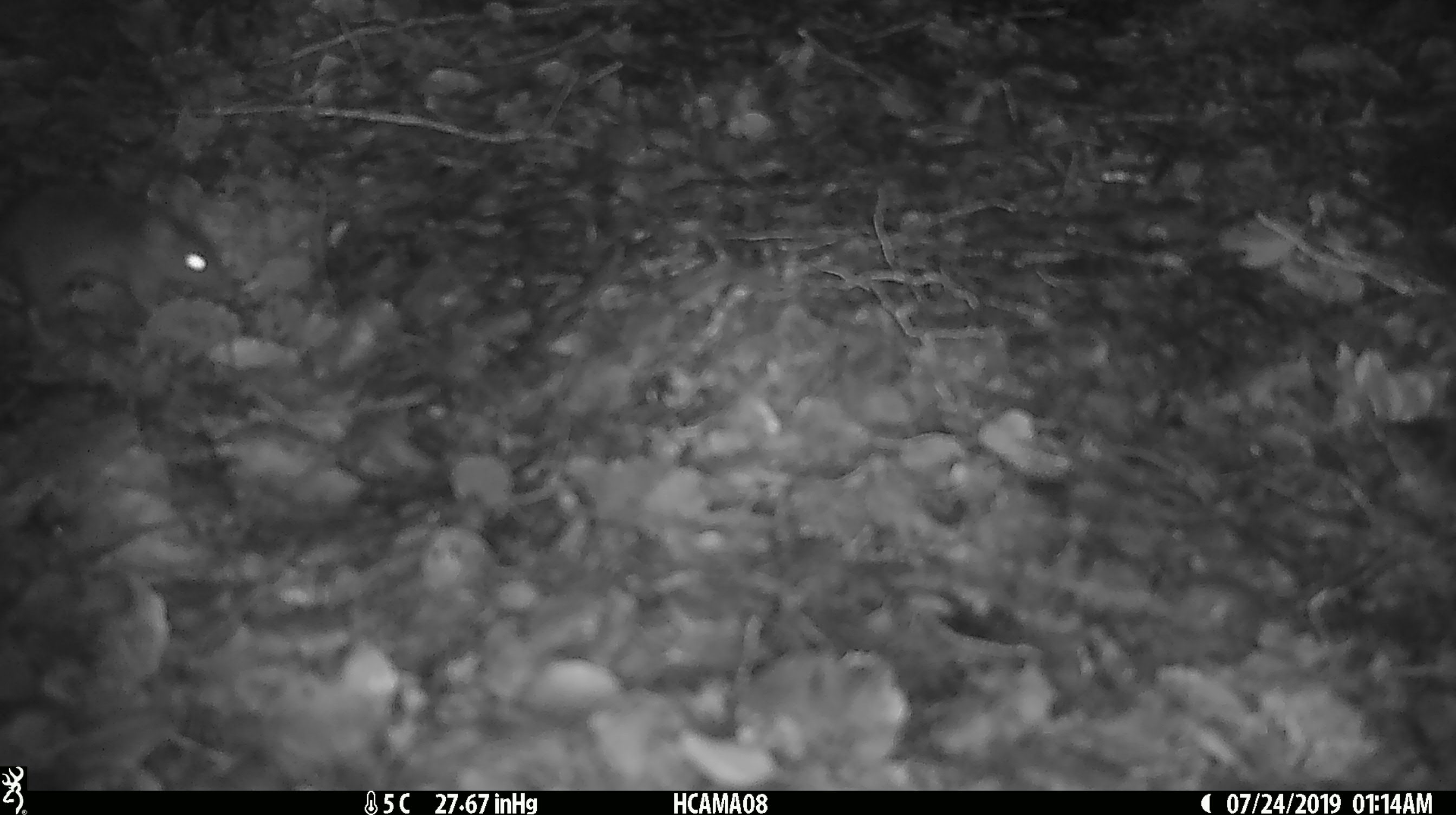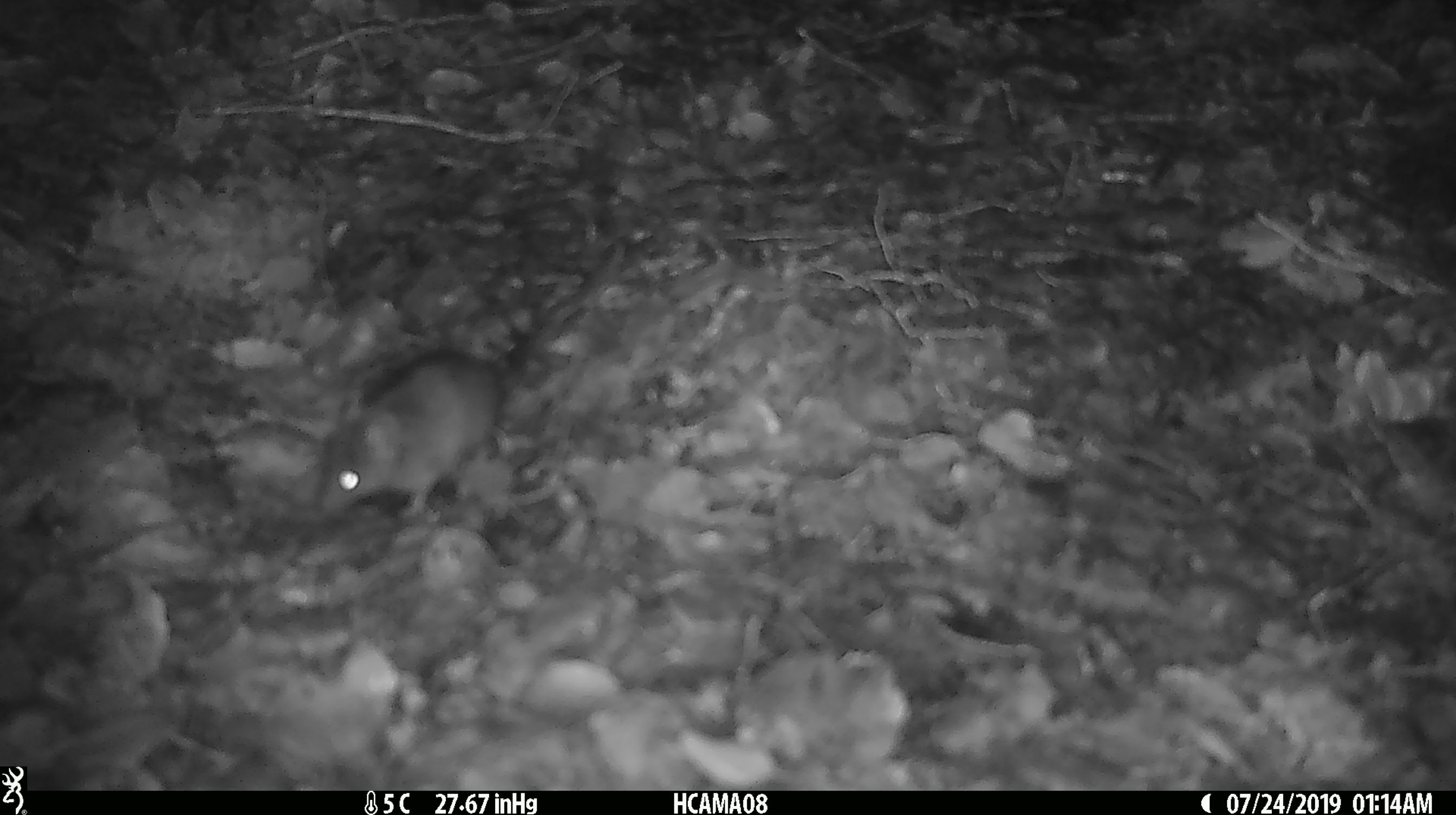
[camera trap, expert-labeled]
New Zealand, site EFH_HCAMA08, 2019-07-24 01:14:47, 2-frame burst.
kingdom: Animalia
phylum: Chordata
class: Mammalia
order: Rodentia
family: Muridae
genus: Mus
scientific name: Mus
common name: mouse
Mouse (Mus).